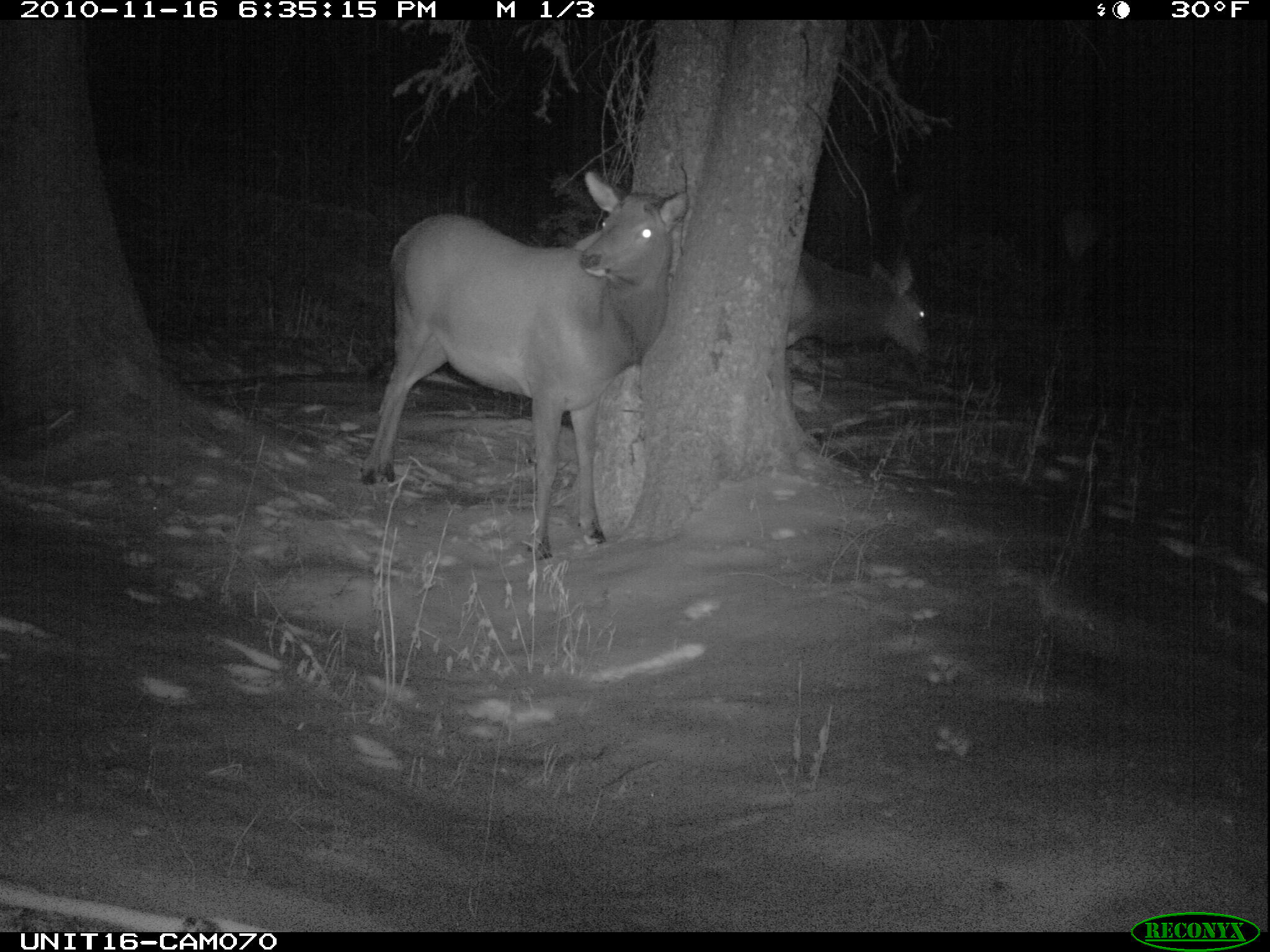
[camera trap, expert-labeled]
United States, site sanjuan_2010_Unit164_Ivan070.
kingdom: Animalia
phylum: Chordata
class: Mammalia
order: Artiodactyla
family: Cervidae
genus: Cervus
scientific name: Cervus elaphus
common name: red deer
Cervus elaphus (red deer).